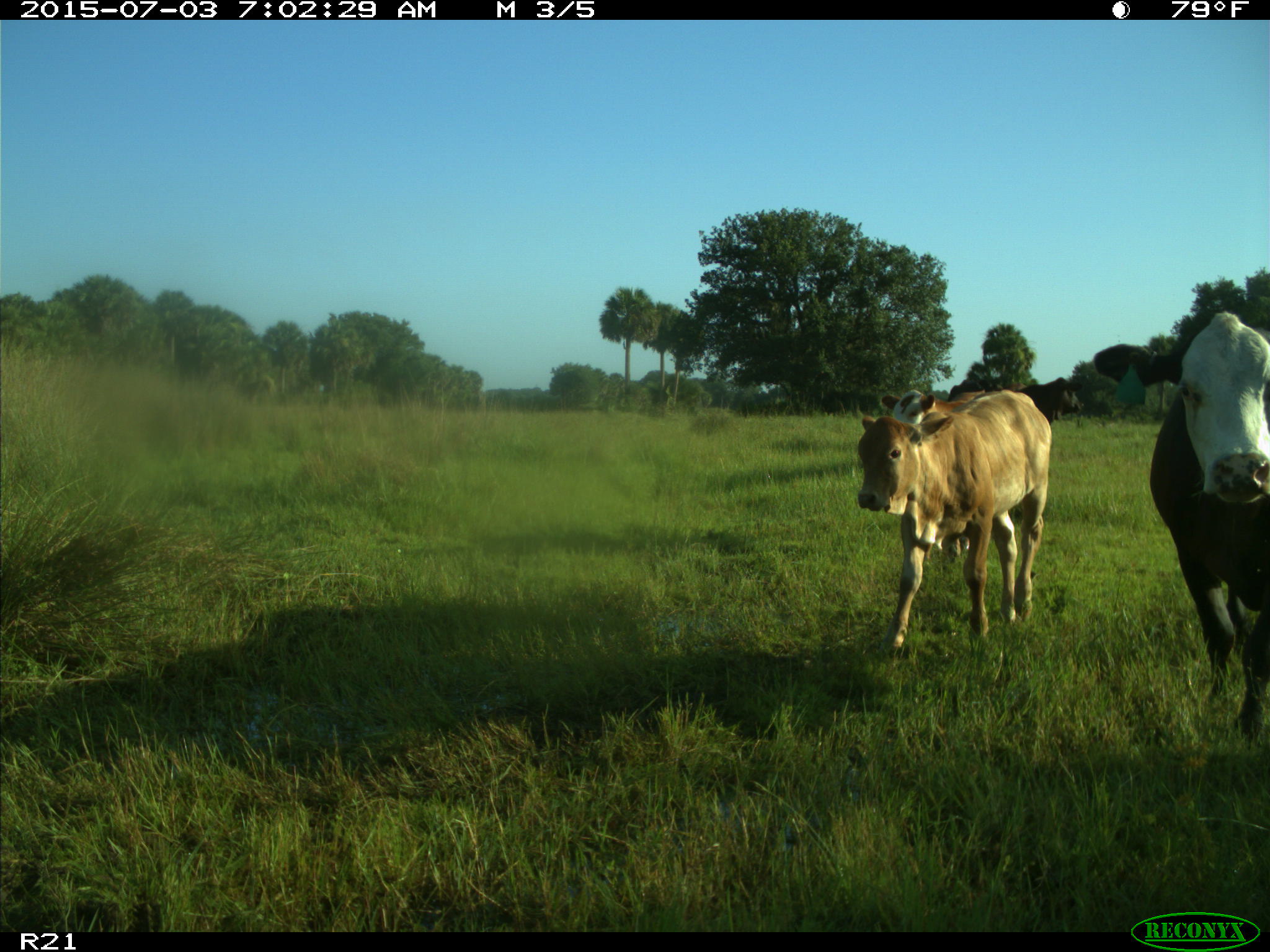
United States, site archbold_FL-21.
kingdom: Animalia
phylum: Chordata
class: Mammalia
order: Artiodactyla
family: Bovidae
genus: Bos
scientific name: Bos taurus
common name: domestic cow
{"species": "Bos taurus (domestic cow)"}